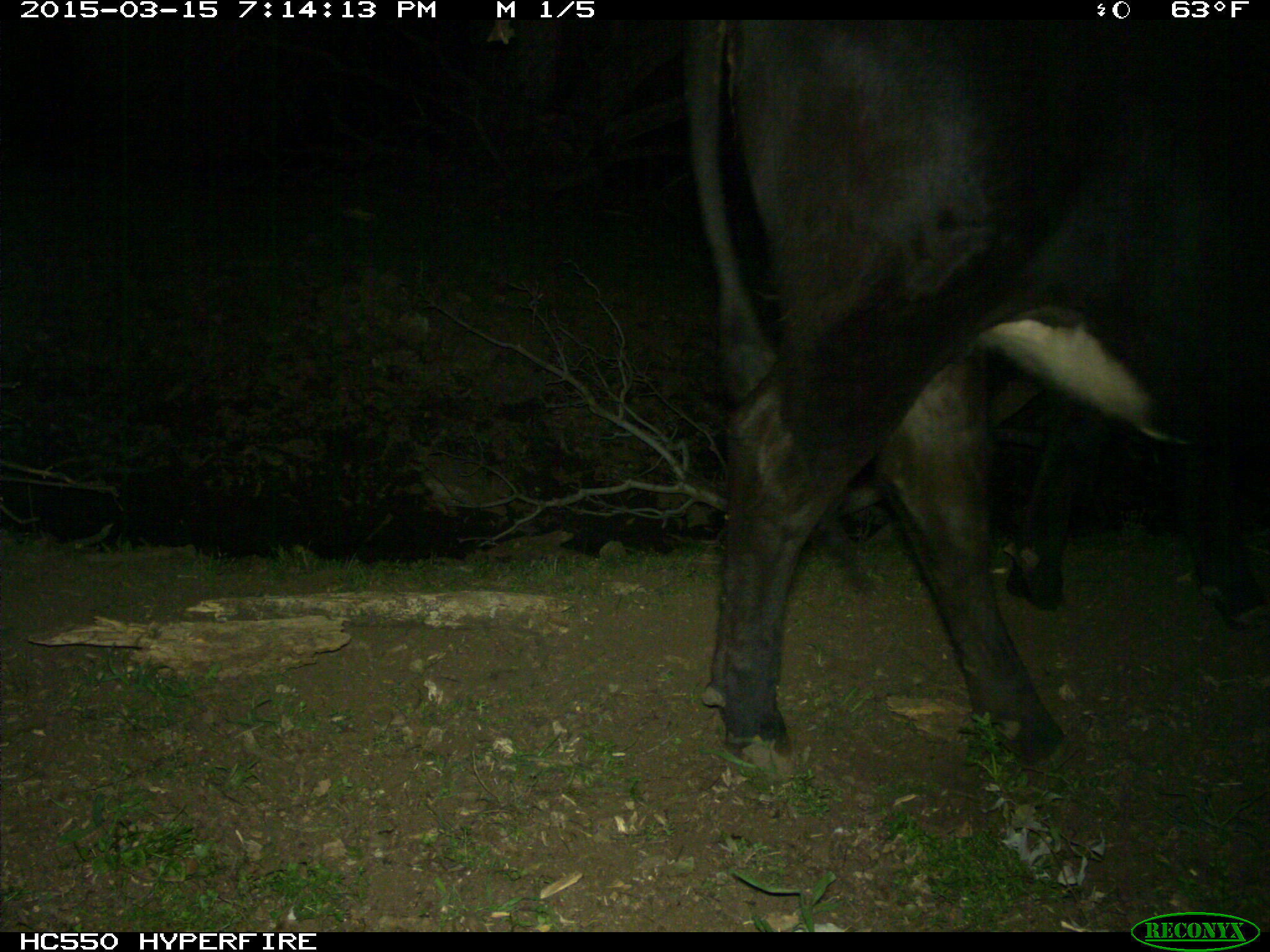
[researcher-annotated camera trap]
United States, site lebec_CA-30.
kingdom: Animalia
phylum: Chordata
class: Mammalia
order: Artiodactyla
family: Bovidae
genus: Bos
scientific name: Bos taurus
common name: domestic cow